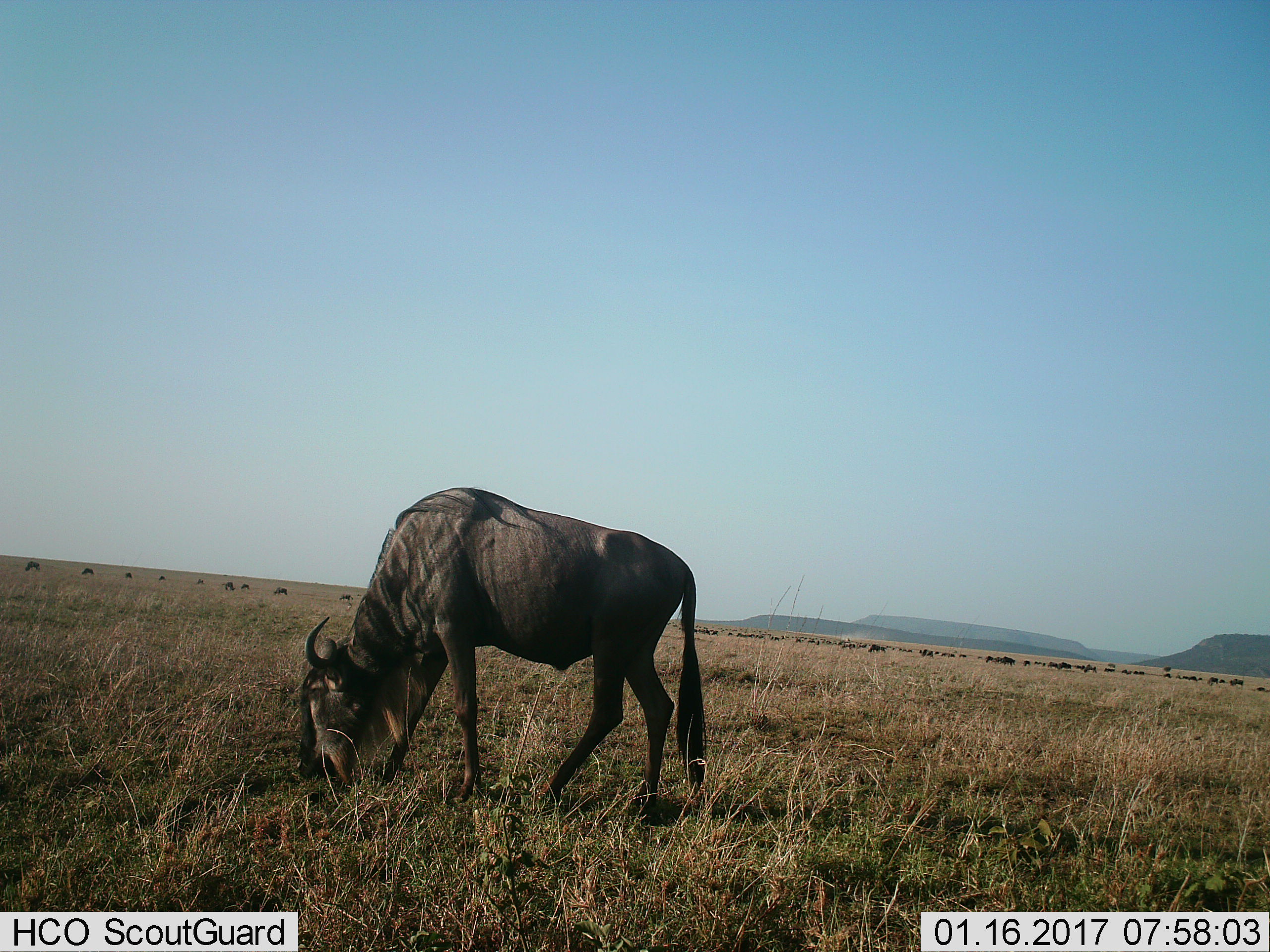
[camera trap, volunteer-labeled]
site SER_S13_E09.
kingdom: Animalia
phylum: Chordata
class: Mammalia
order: Artiodactyla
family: Bovidae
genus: Connochaetes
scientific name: Connochaetes taurinus taurinus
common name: blue wildebeest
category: wildebeestblue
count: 11-50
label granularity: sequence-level